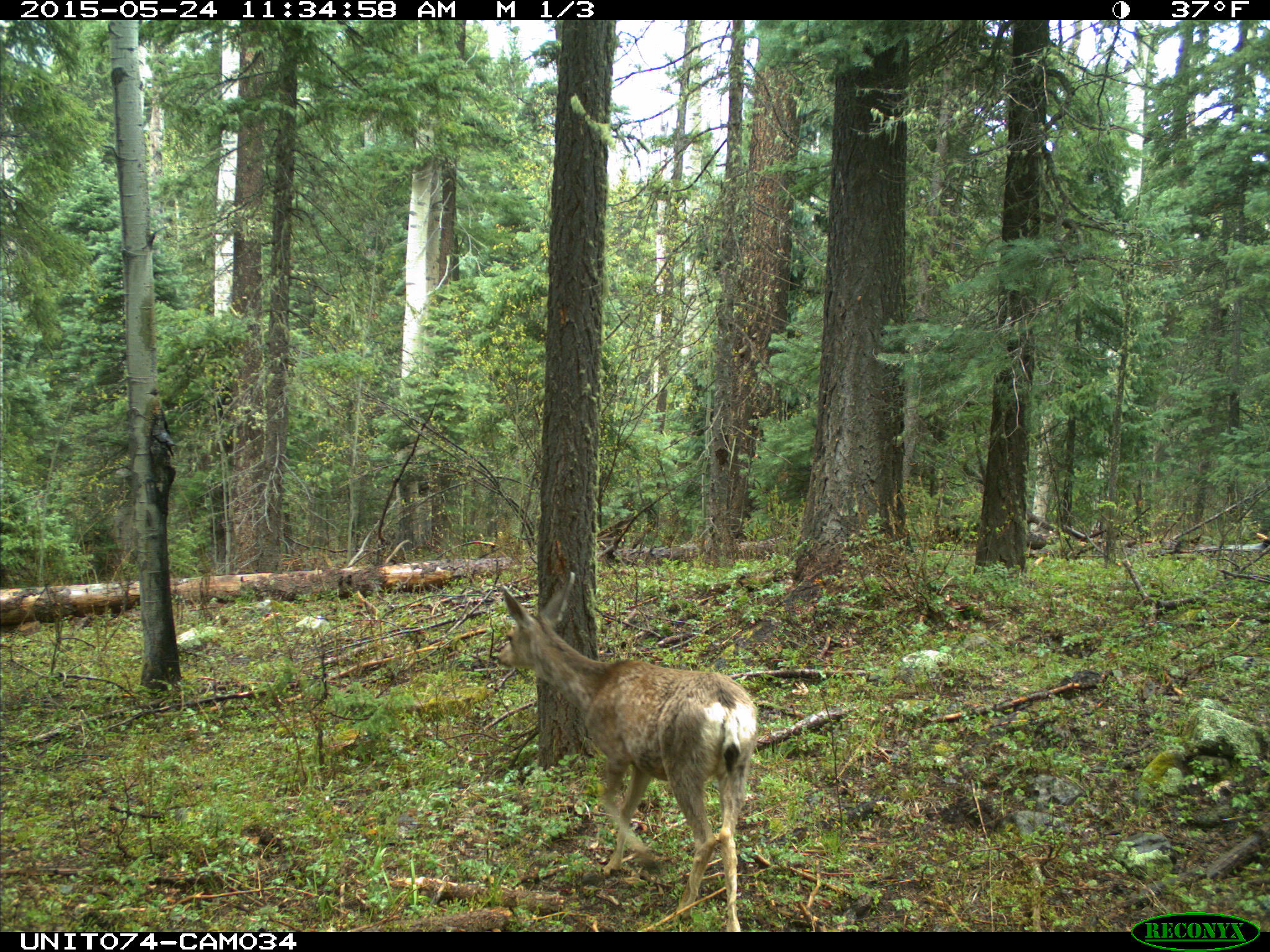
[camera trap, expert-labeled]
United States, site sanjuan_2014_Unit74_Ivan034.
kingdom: Animalia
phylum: Chordata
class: Mammalia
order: Artiodactyla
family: Cervidae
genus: Odocoileus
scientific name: Odocoileus hemionus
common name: mule deer